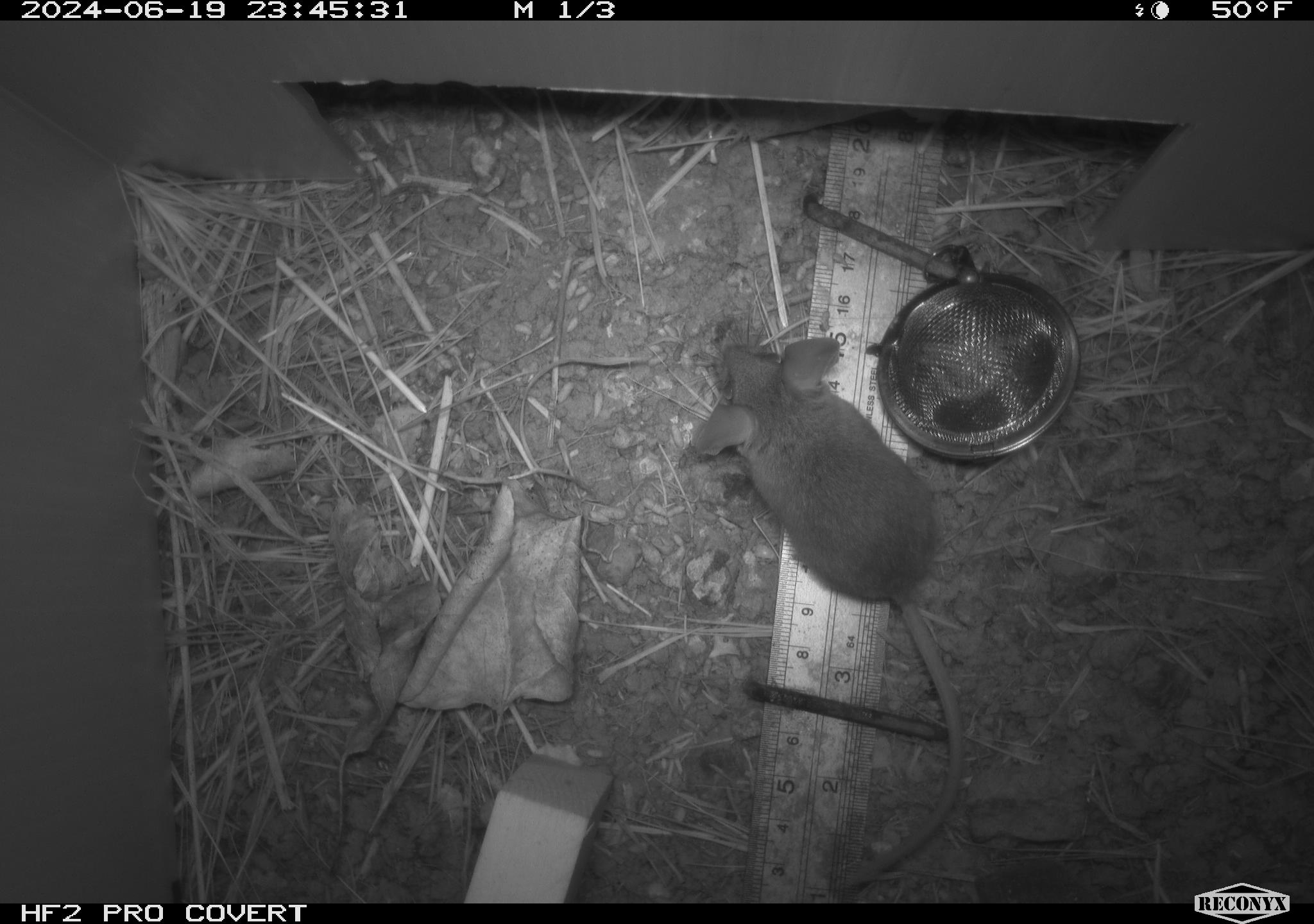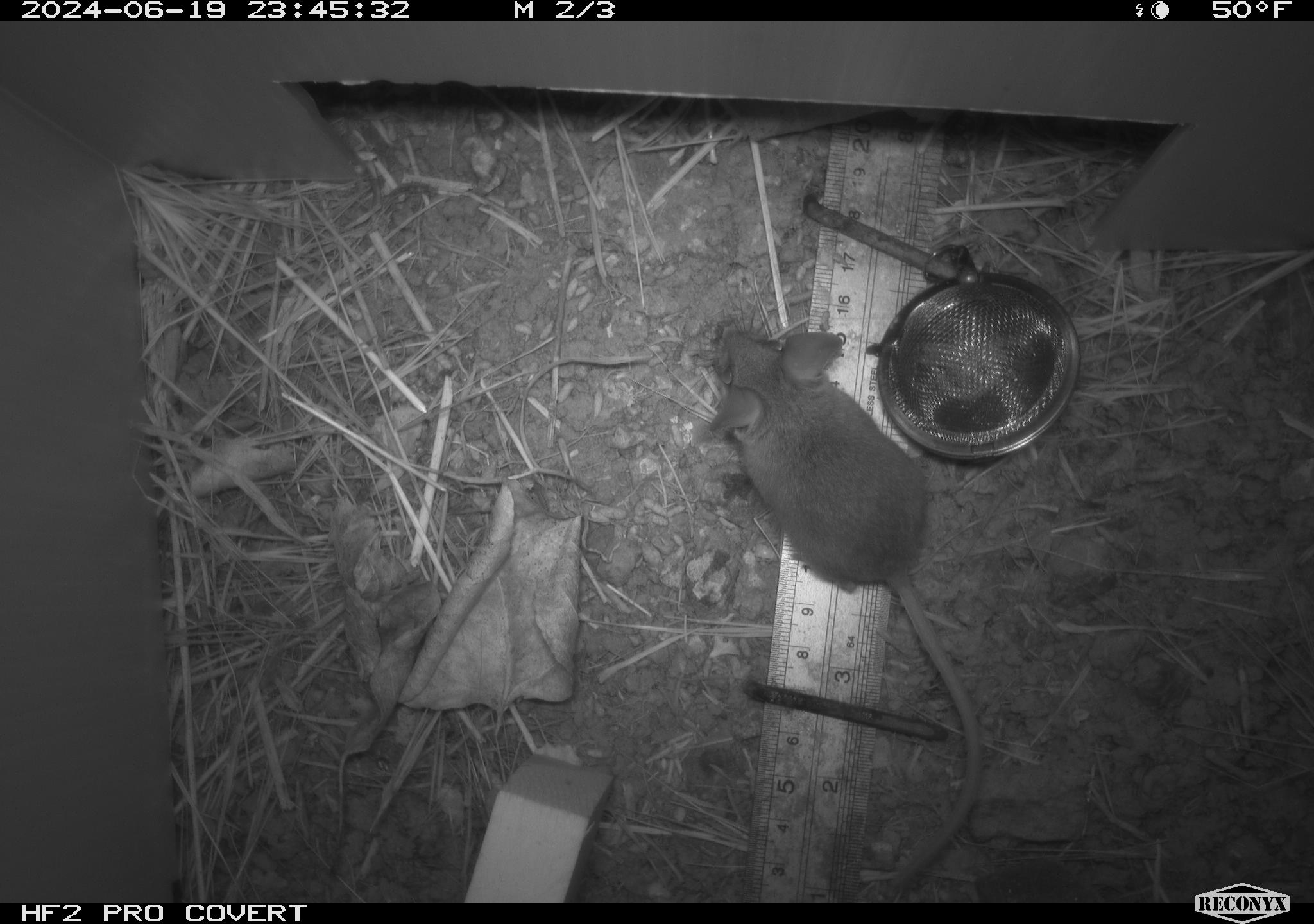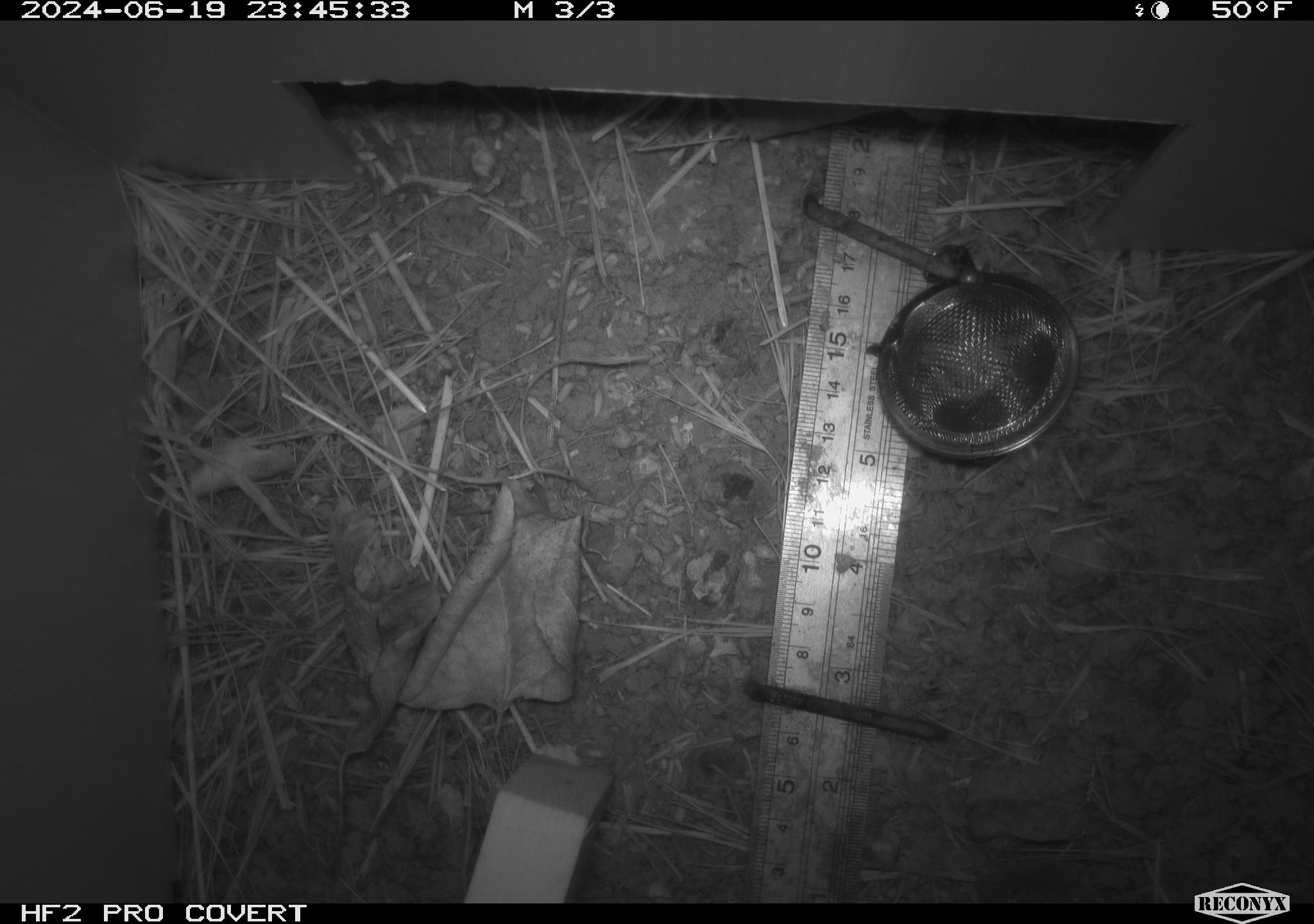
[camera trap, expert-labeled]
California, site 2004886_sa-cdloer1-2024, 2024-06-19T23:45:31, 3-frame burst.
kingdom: Animalia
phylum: Chordata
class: Mammalia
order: Rodentia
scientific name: Rodentia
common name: mouse species